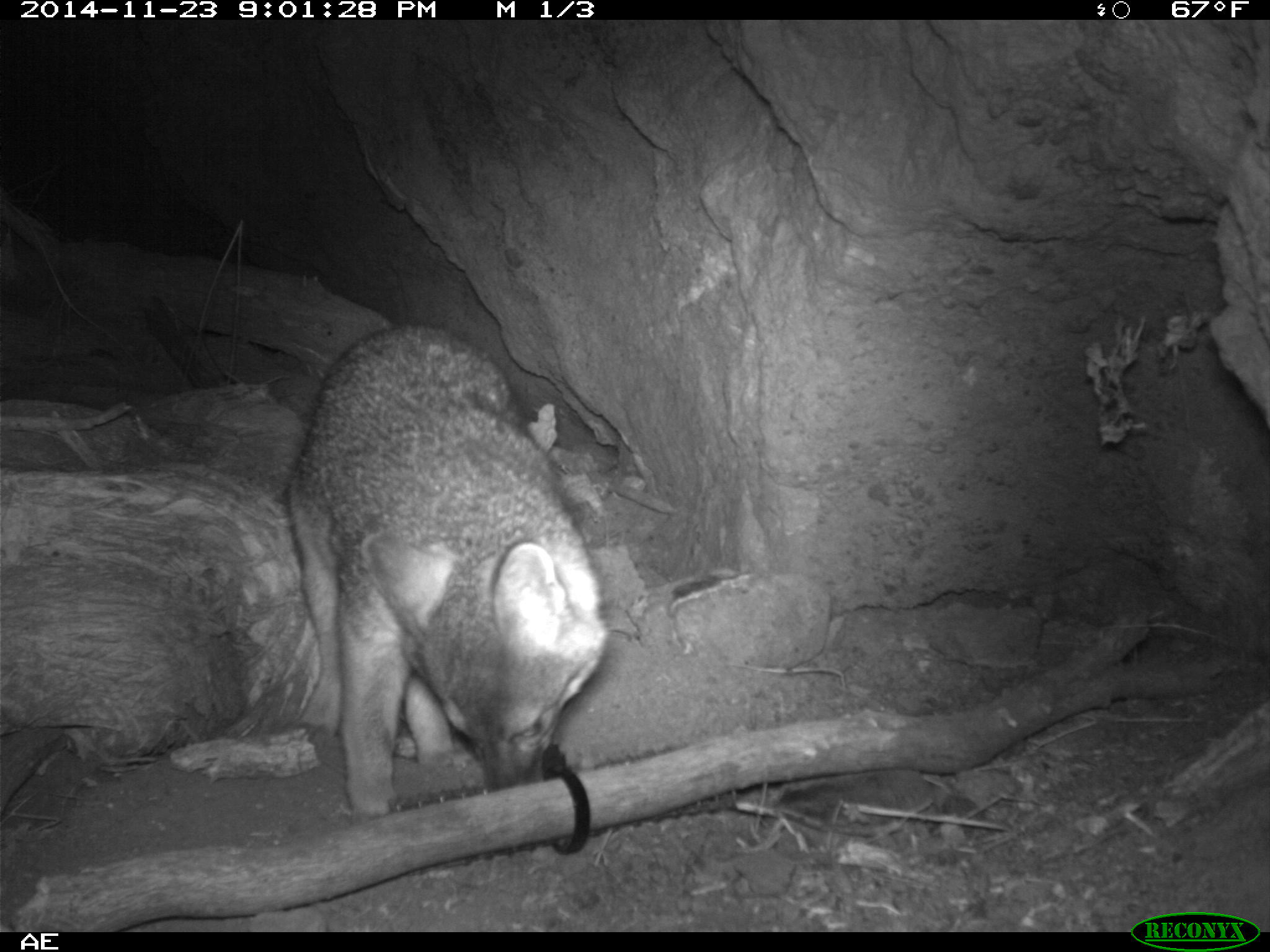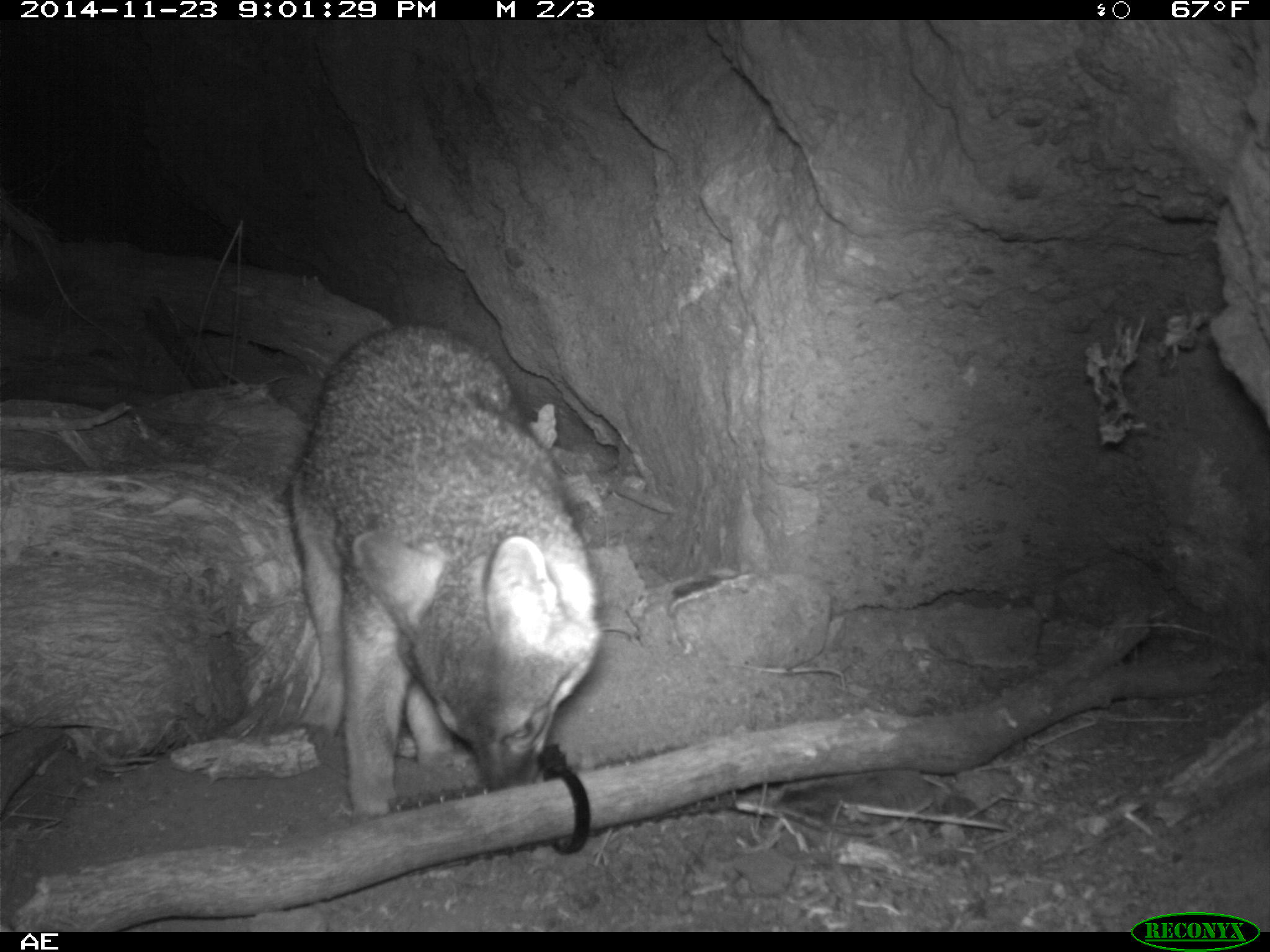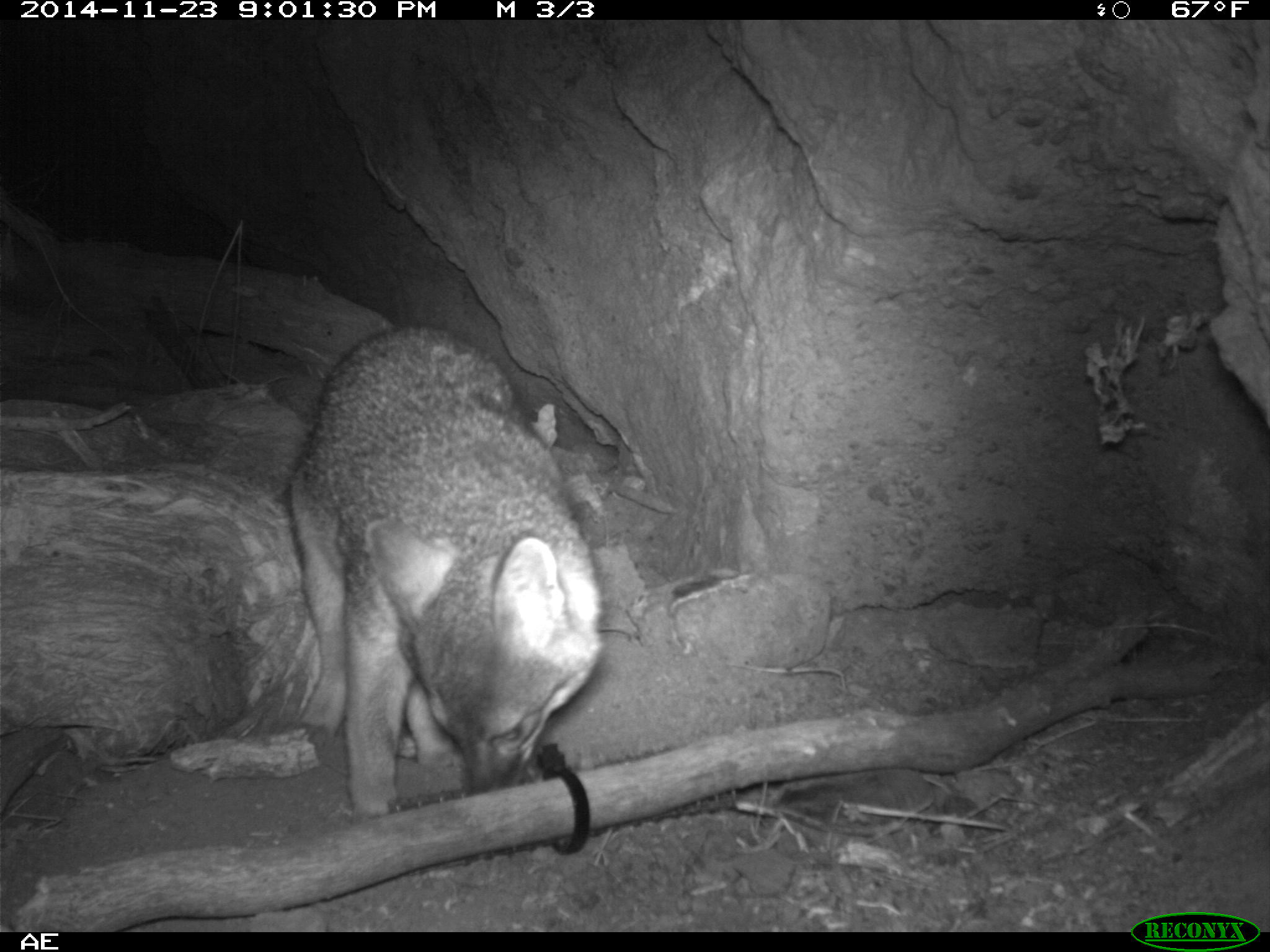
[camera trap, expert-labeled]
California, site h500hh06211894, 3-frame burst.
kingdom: Animalia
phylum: Chordata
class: Mammalia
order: Carnivora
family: Canidae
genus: Urocyon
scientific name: Urocyon littoralis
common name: island fox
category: fox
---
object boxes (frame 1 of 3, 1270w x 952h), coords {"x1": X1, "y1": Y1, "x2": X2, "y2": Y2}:
fox: {"x1": 286, "y1": 324, "x2": 605, "y2": 822}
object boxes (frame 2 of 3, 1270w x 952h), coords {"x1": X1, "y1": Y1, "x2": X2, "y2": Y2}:
fox: {"x1": 286, "y1": 321, "x2": 602, "y2": 818}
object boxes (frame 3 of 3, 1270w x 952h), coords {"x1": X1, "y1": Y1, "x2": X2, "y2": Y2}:
fox: {"x1": 287, "y1": 324, "x2": 601, "y2": 818}